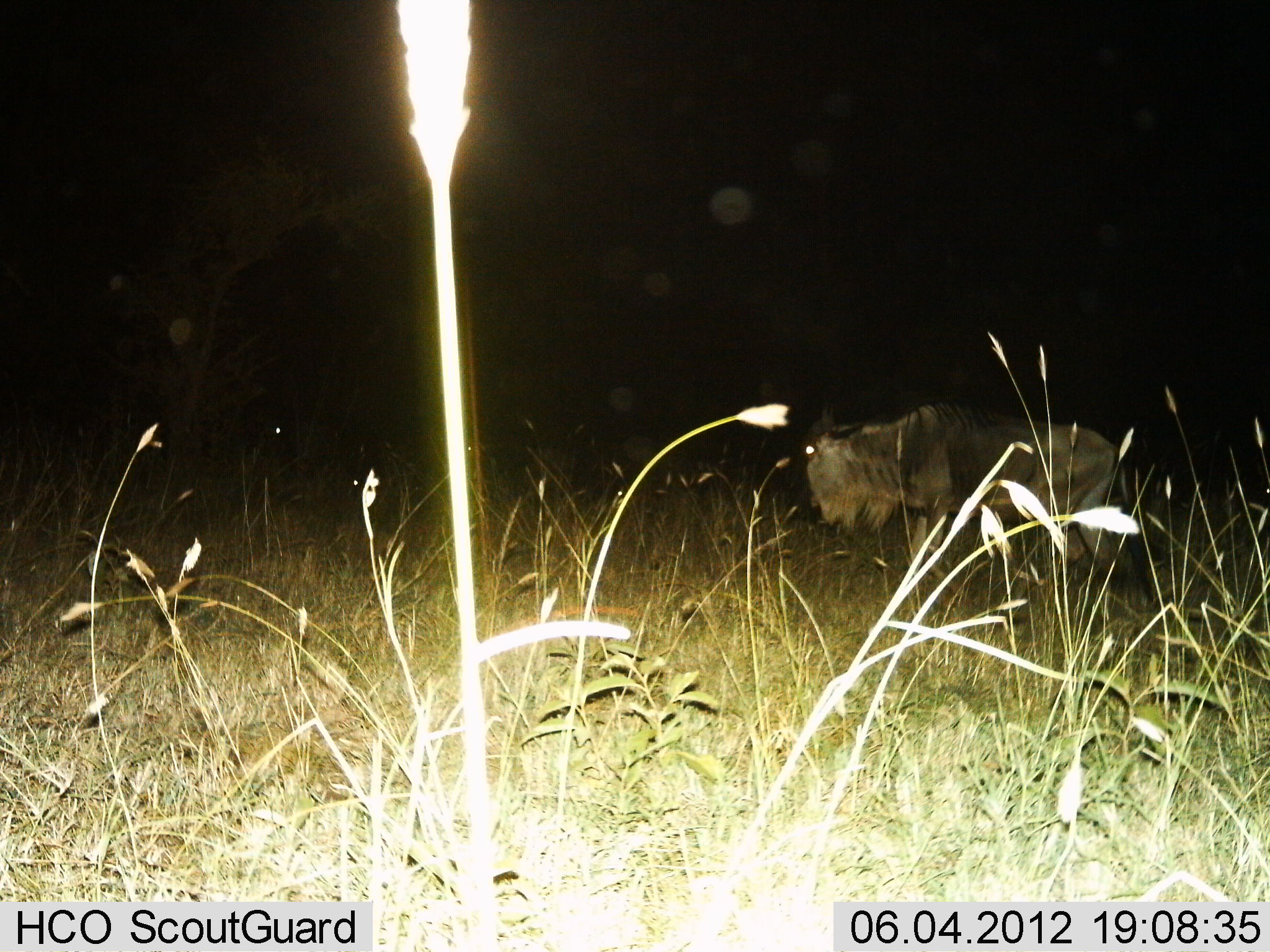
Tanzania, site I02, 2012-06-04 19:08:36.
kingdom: Animalia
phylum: Chordata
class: Mammalia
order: Artiodactyla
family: Bovidae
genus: Connochaetes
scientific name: Connochaetes taurinus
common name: blue wildebeest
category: wildebeest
Wildebeest (blue wildebeest) (Connochaetes taurinus), count 1. Behavior (volunteer vote fractions): standing 40%, resting 0%, moving 70%, interacting 0%. Young present (vote fraction): 0%. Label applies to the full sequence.